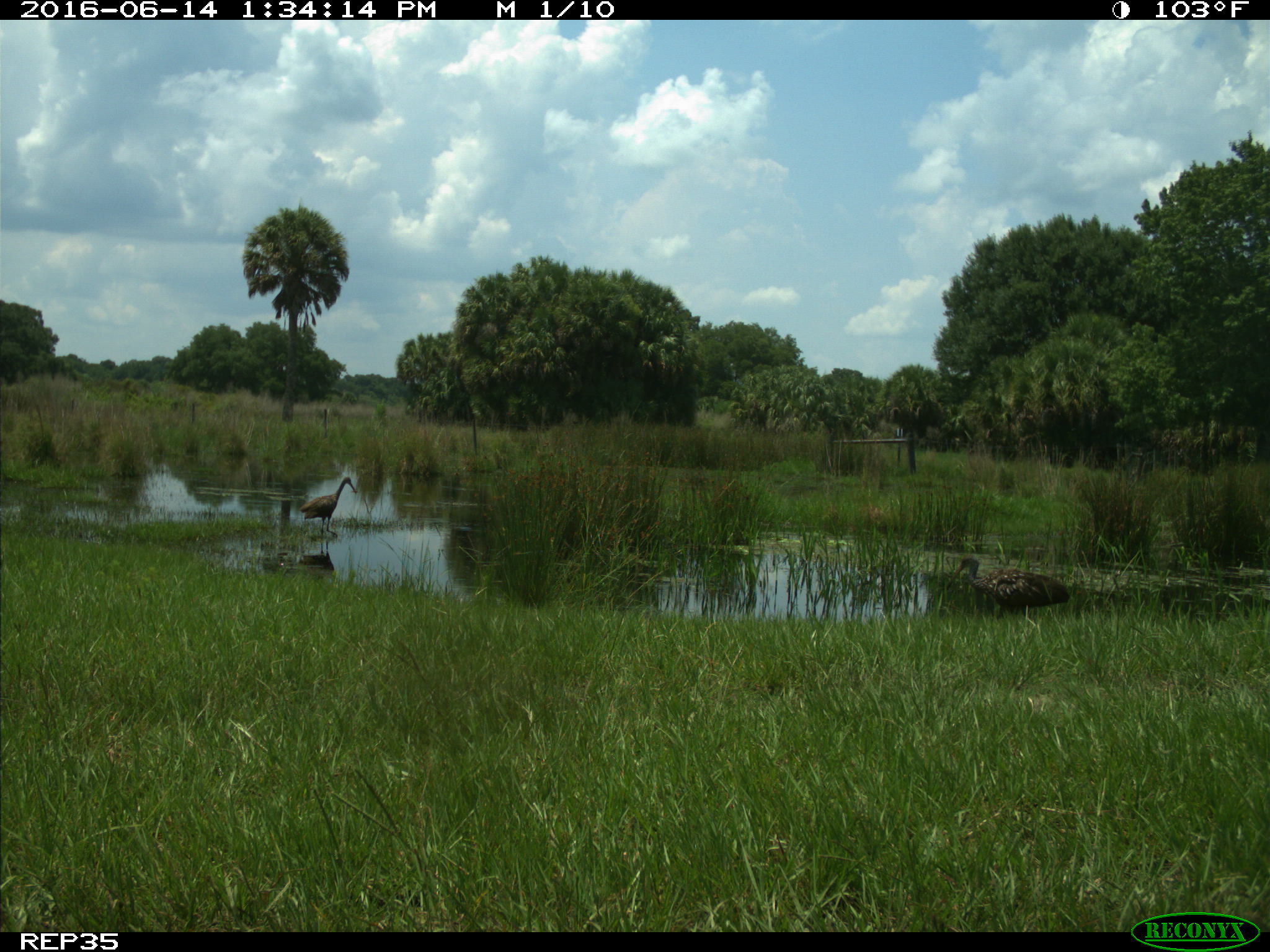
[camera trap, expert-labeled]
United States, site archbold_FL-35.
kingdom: Animalia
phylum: Chordata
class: Aves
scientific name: Aves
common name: birds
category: unidentified bird